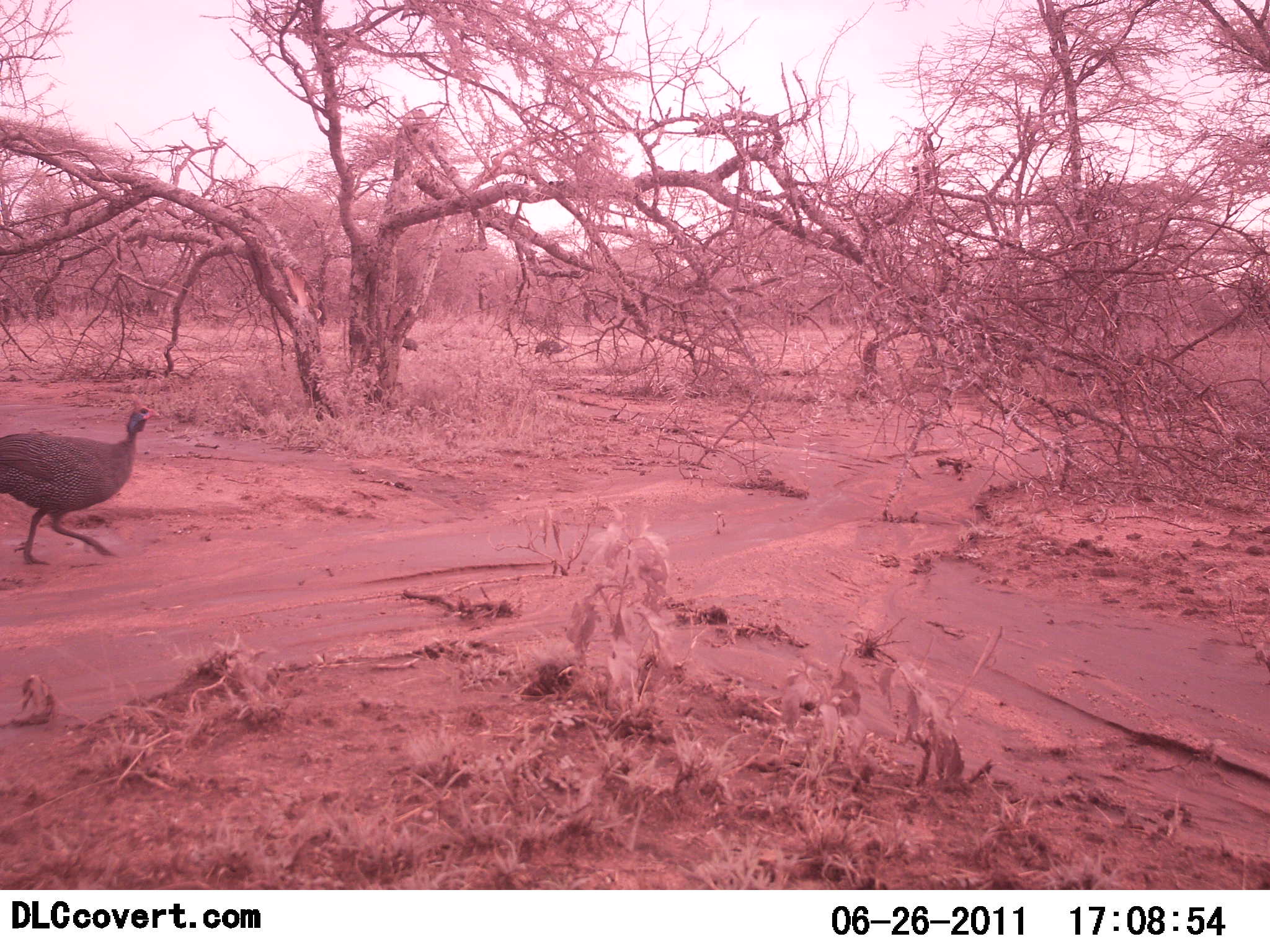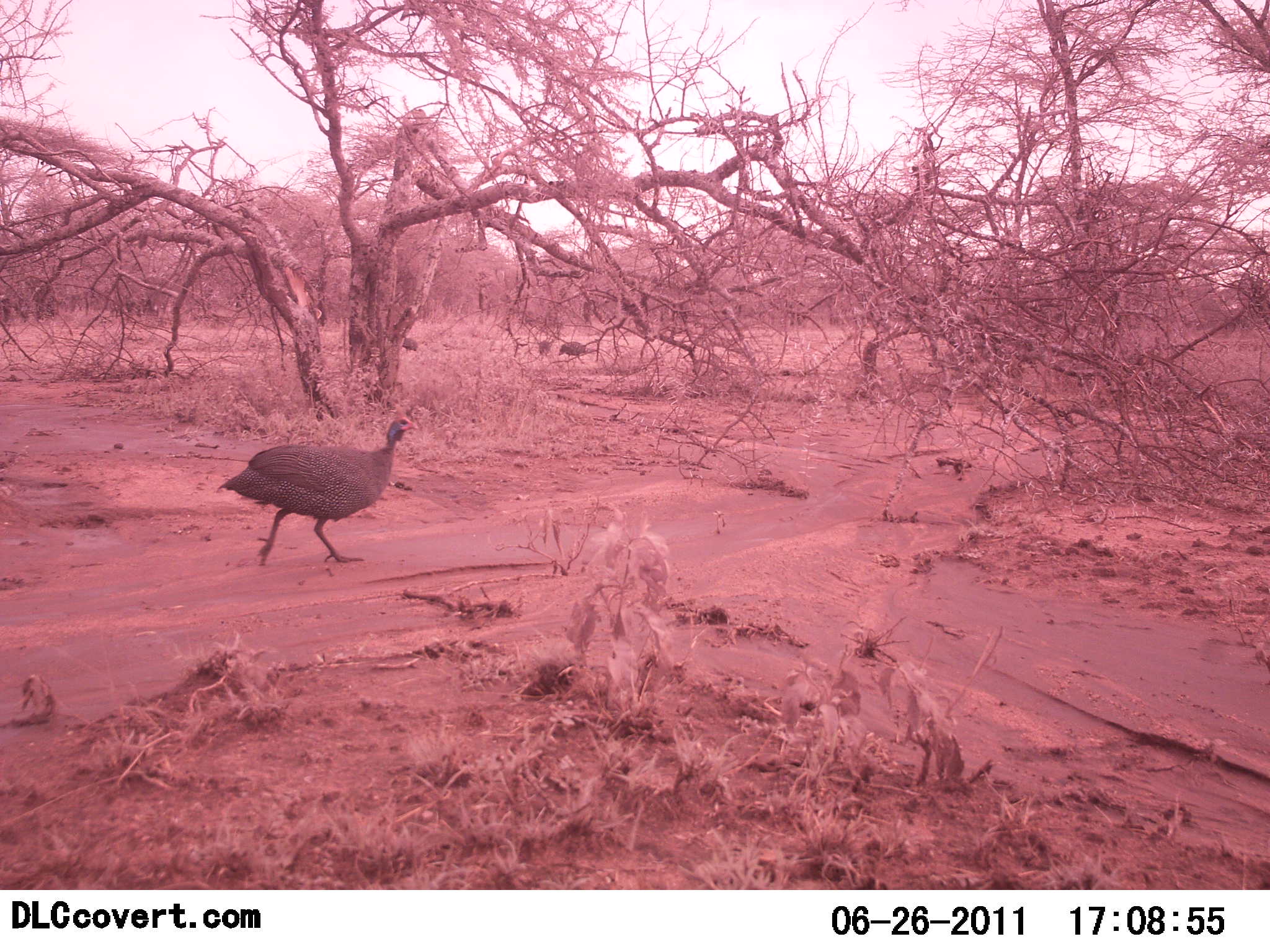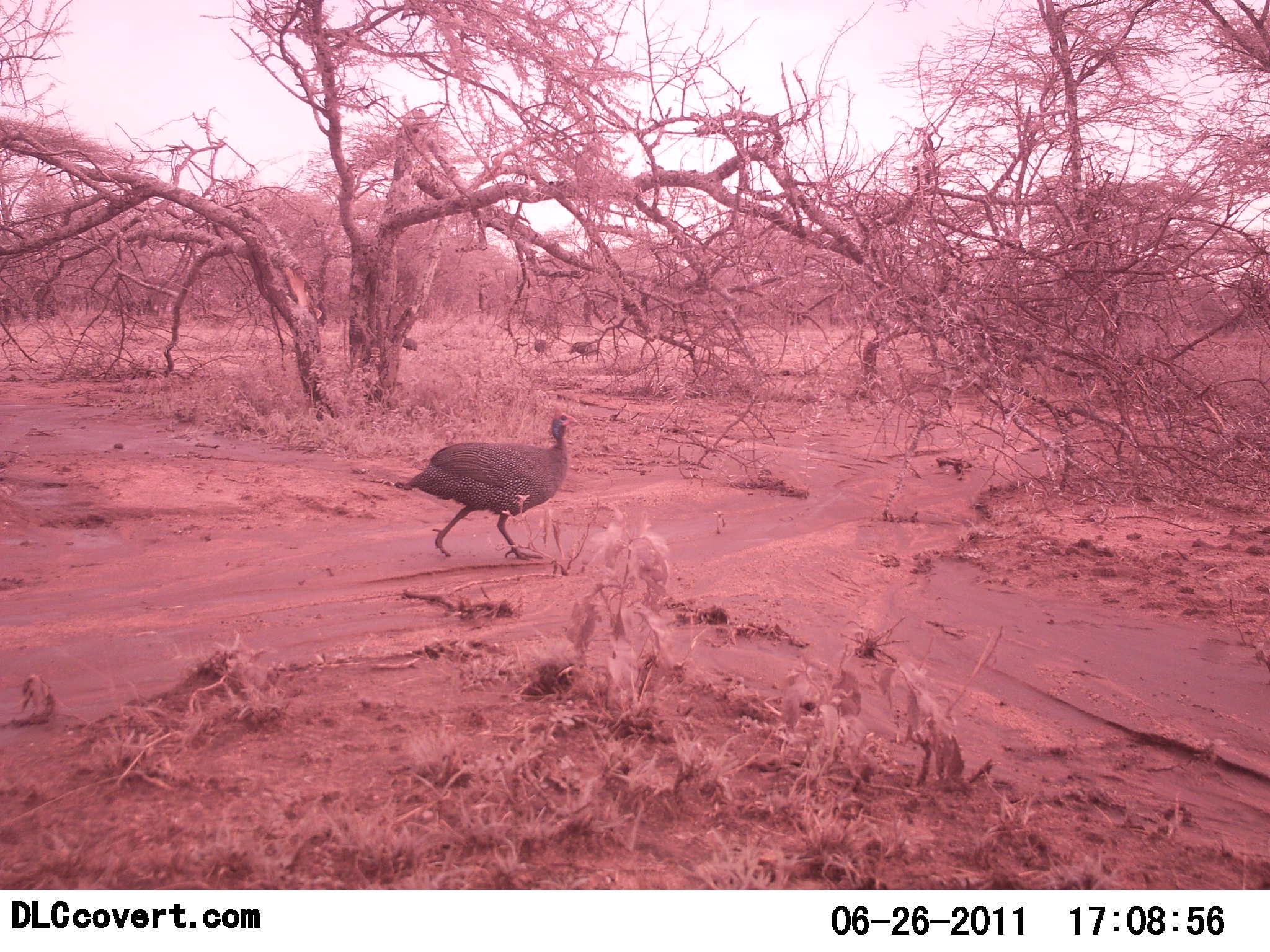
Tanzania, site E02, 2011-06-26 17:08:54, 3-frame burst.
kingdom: Animalia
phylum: Chordata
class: Aves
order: Galliformes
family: Numididae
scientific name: Numididae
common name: guinea fowl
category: guineafowl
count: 4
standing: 0%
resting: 0%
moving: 100%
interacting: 0%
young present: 0%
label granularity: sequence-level